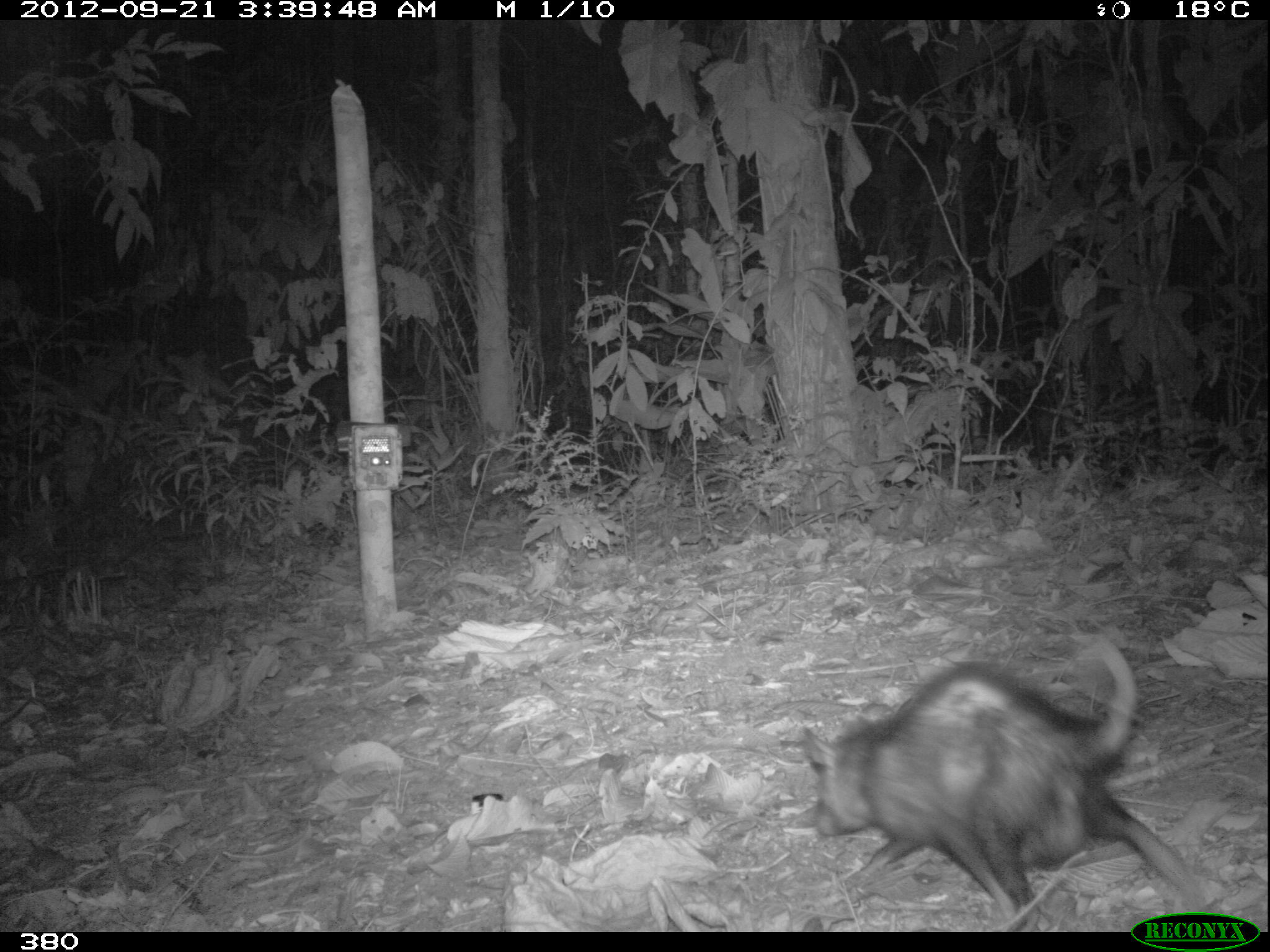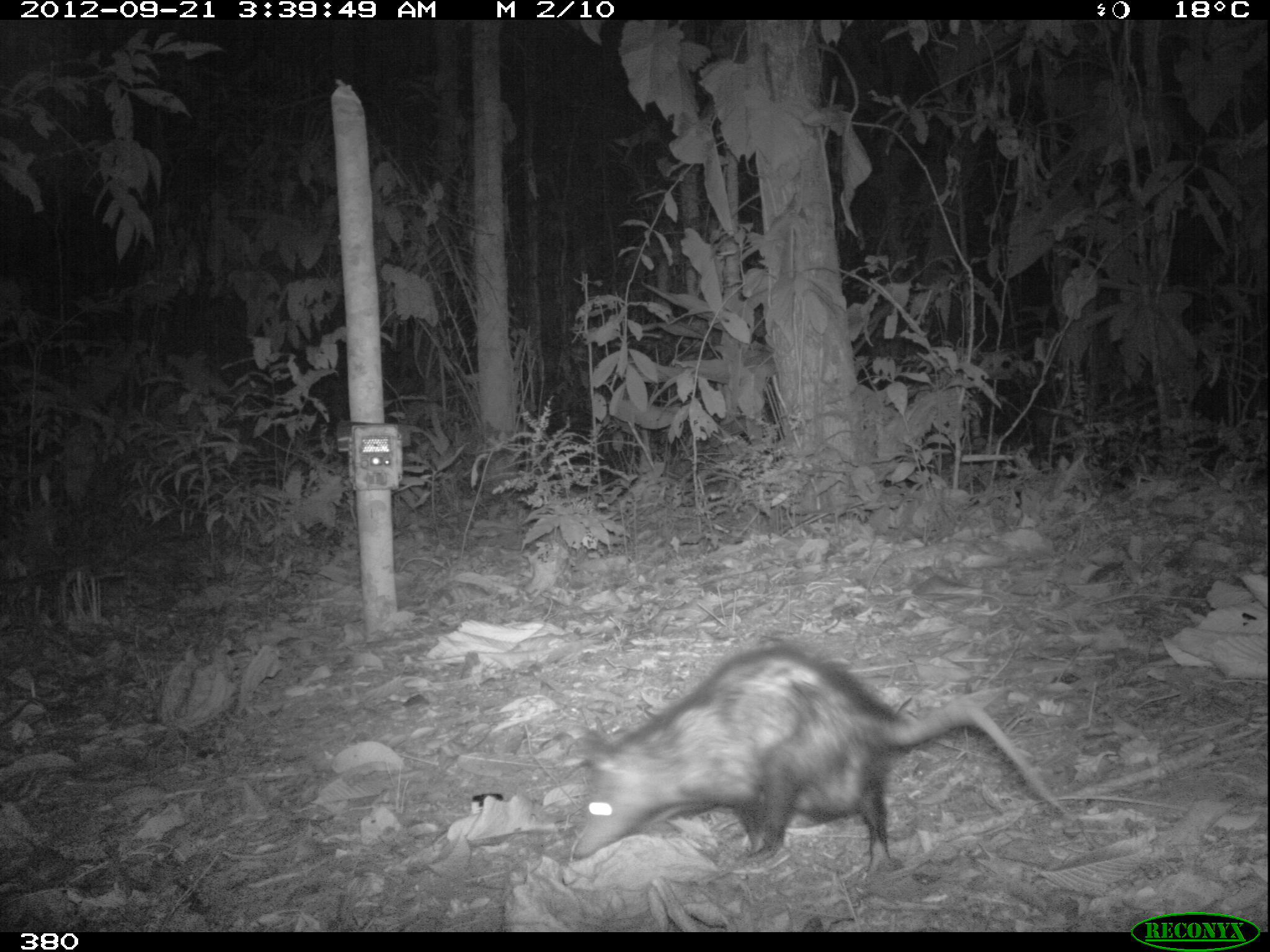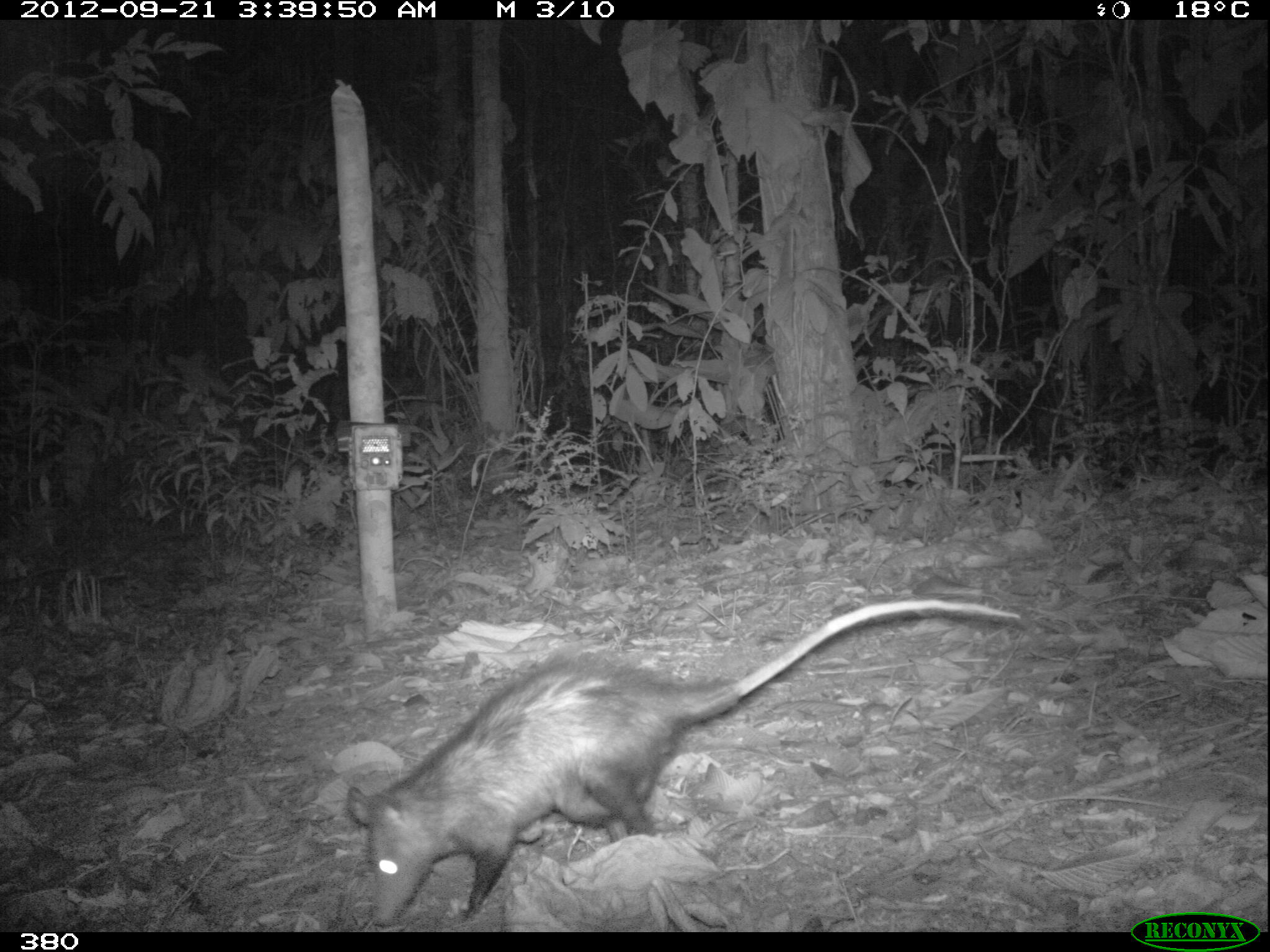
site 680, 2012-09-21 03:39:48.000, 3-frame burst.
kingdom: Animalia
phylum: Chordata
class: Mammalia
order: Didelphimorphia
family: Didelphidae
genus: Didelphis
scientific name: Didelphis marsupialis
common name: southern opossum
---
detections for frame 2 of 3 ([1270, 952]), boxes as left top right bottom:
didelphis marsupialis: 570 643 1073 882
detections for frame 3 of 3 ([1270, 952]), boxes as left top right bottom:
didelphis marsupialis: 346 595 1020 928